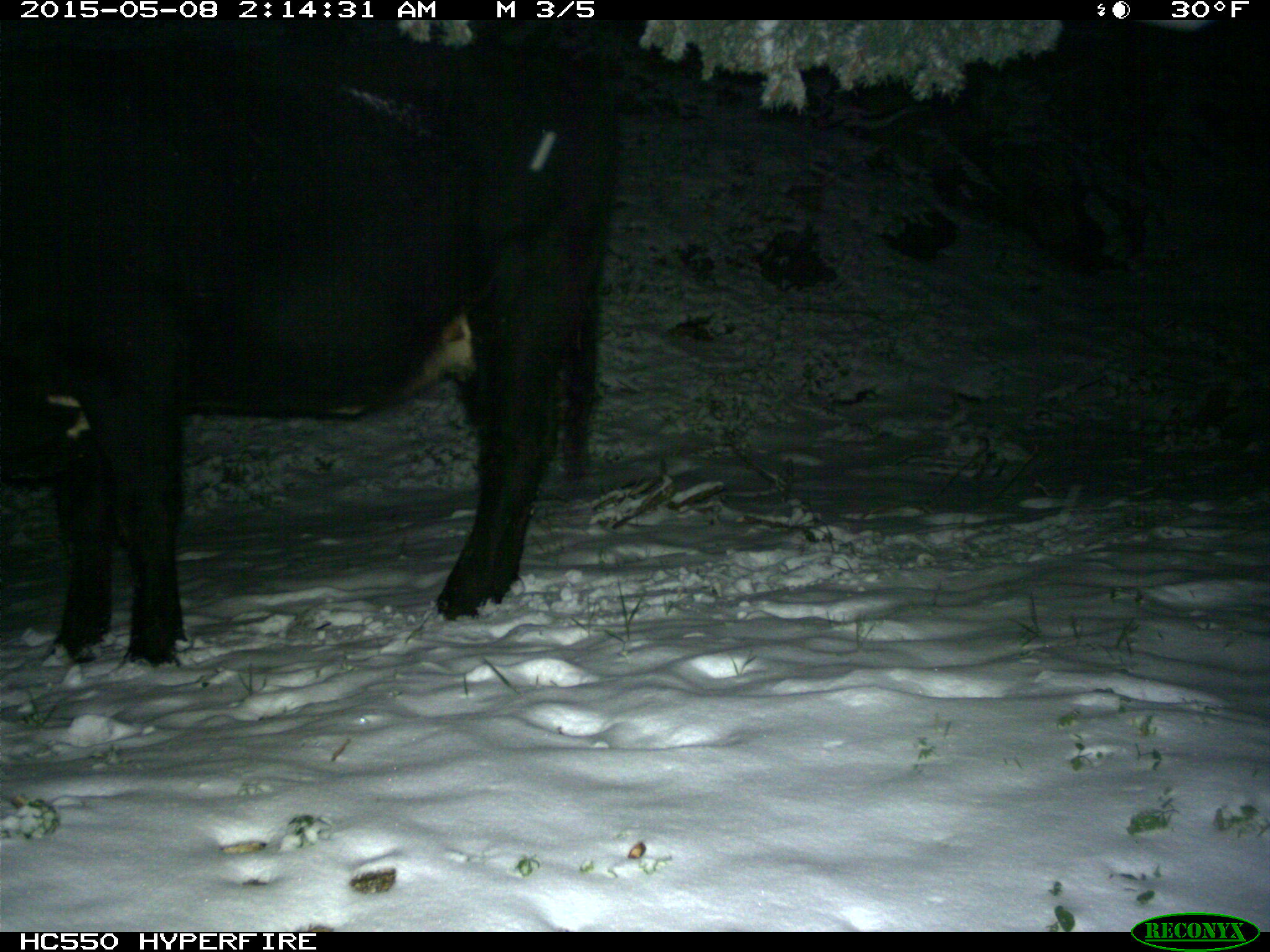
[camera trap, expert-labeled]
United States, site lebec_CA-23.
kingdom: Animalia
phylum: Chordata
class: Mammalia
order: Artiodactyla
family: Bovidae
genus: Bos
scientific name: Bos taurus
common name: domestic cow